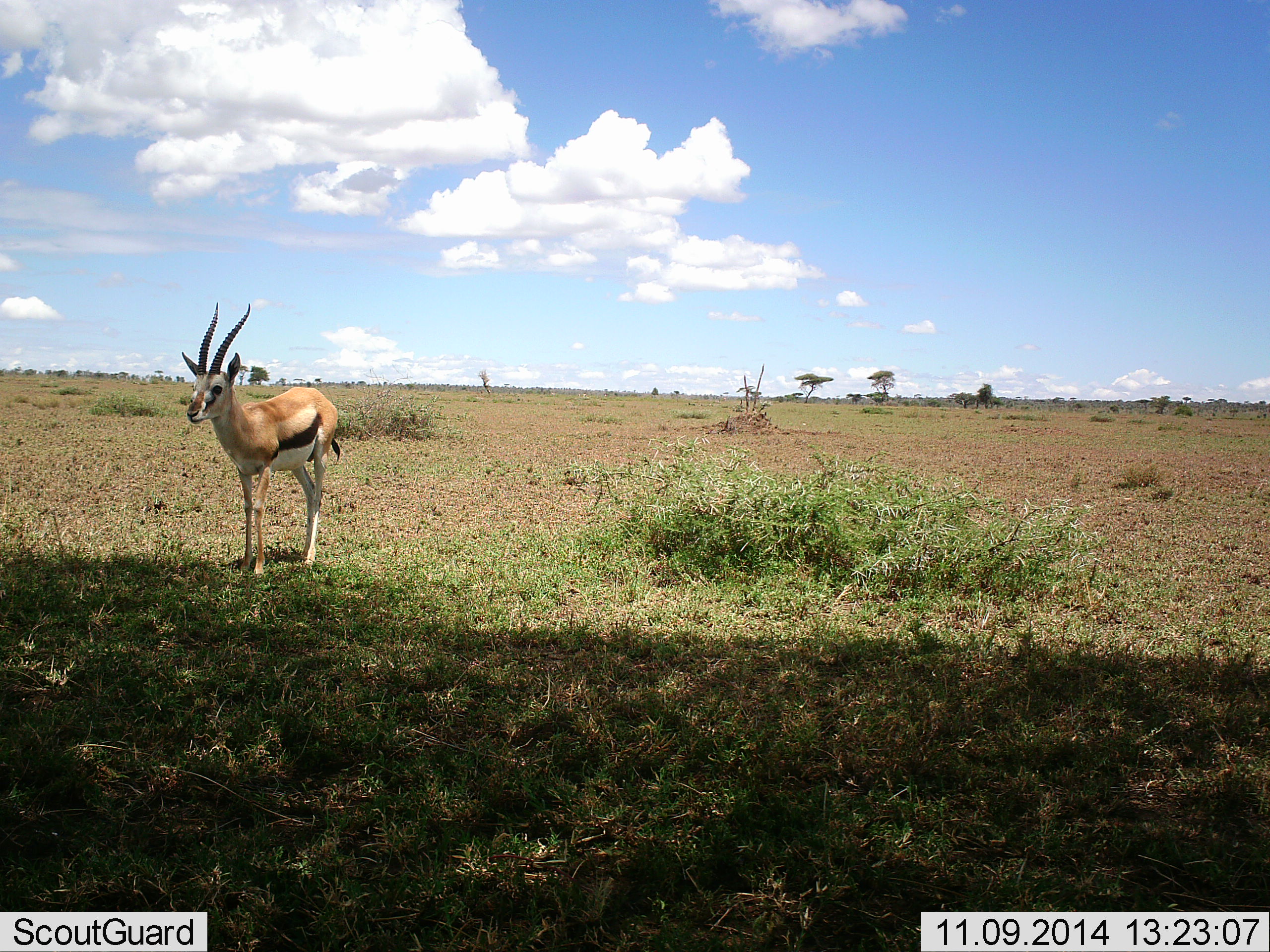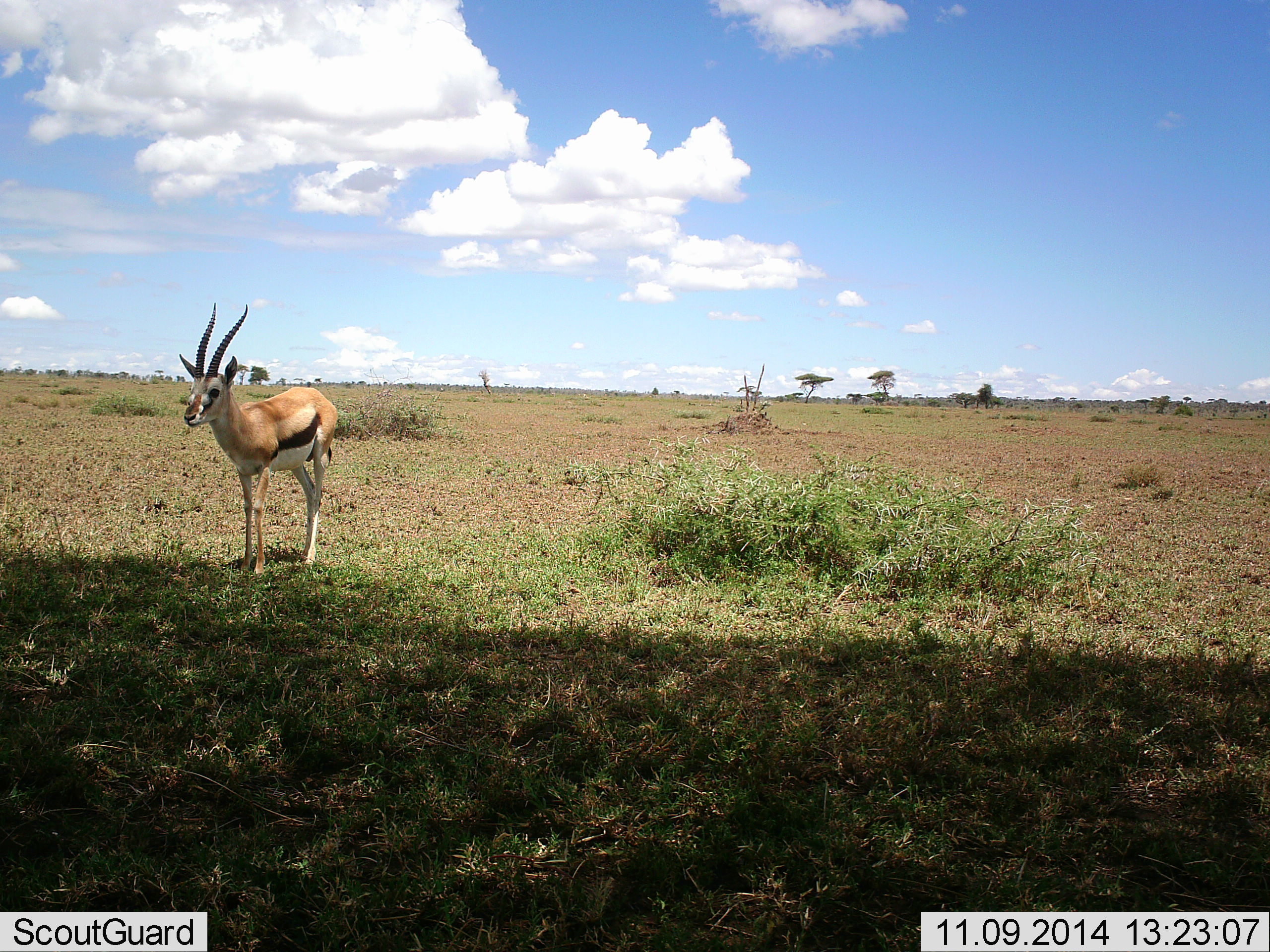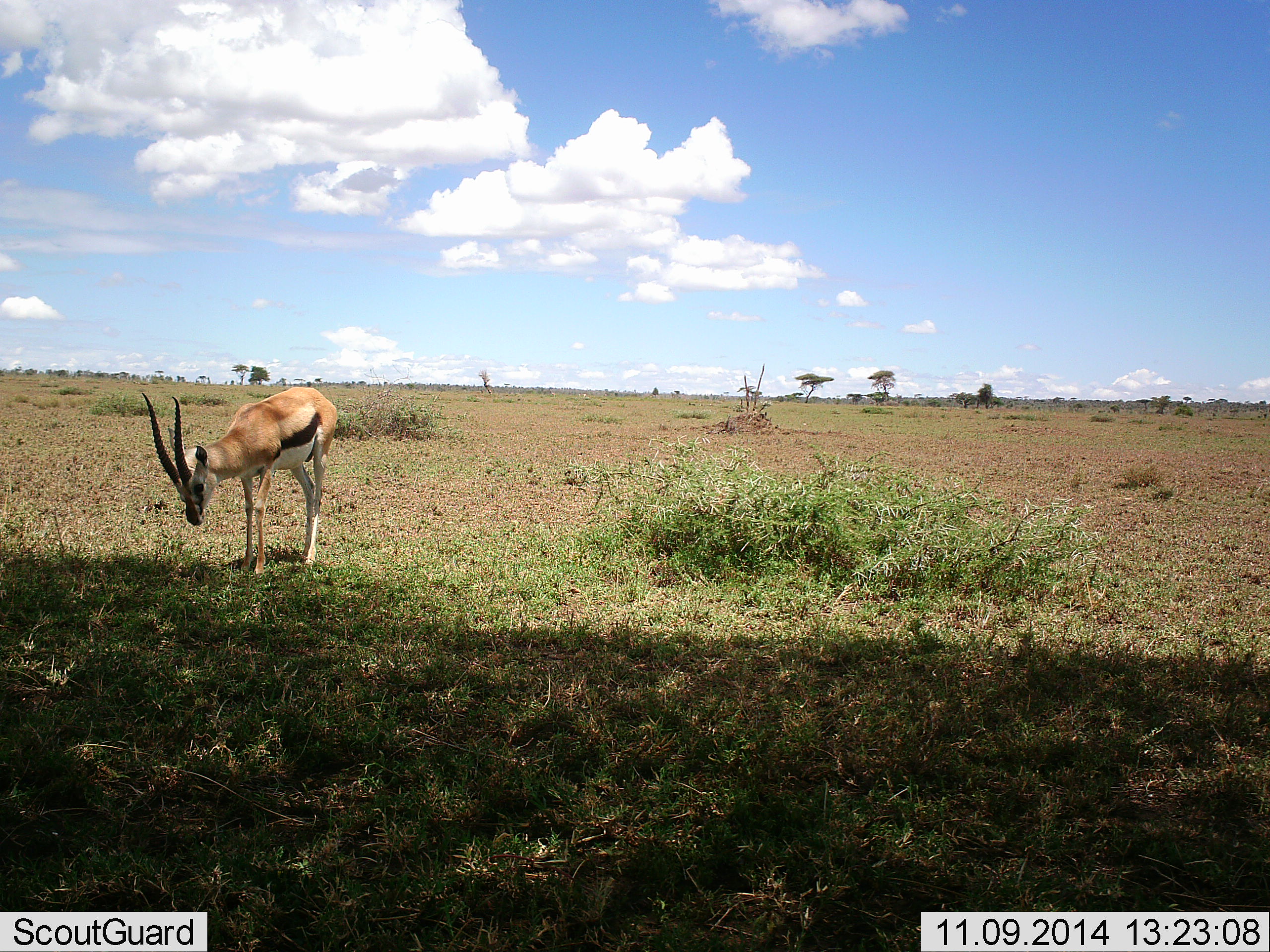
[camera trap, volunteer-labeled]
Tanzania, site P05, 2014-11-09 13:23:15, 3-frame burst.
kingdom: Animalia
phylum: Chordata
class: Mammalia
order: Artiodactyla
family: Bovidae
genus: Eudorcas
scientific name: Eudorcas thomsonii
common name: thomson's gazelle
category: gazellethomsons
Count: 1.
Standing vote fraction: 80%.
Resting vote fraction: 0%.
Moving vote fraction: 10%.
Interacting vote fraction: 0%.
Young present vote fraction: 0%.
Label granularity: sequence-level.